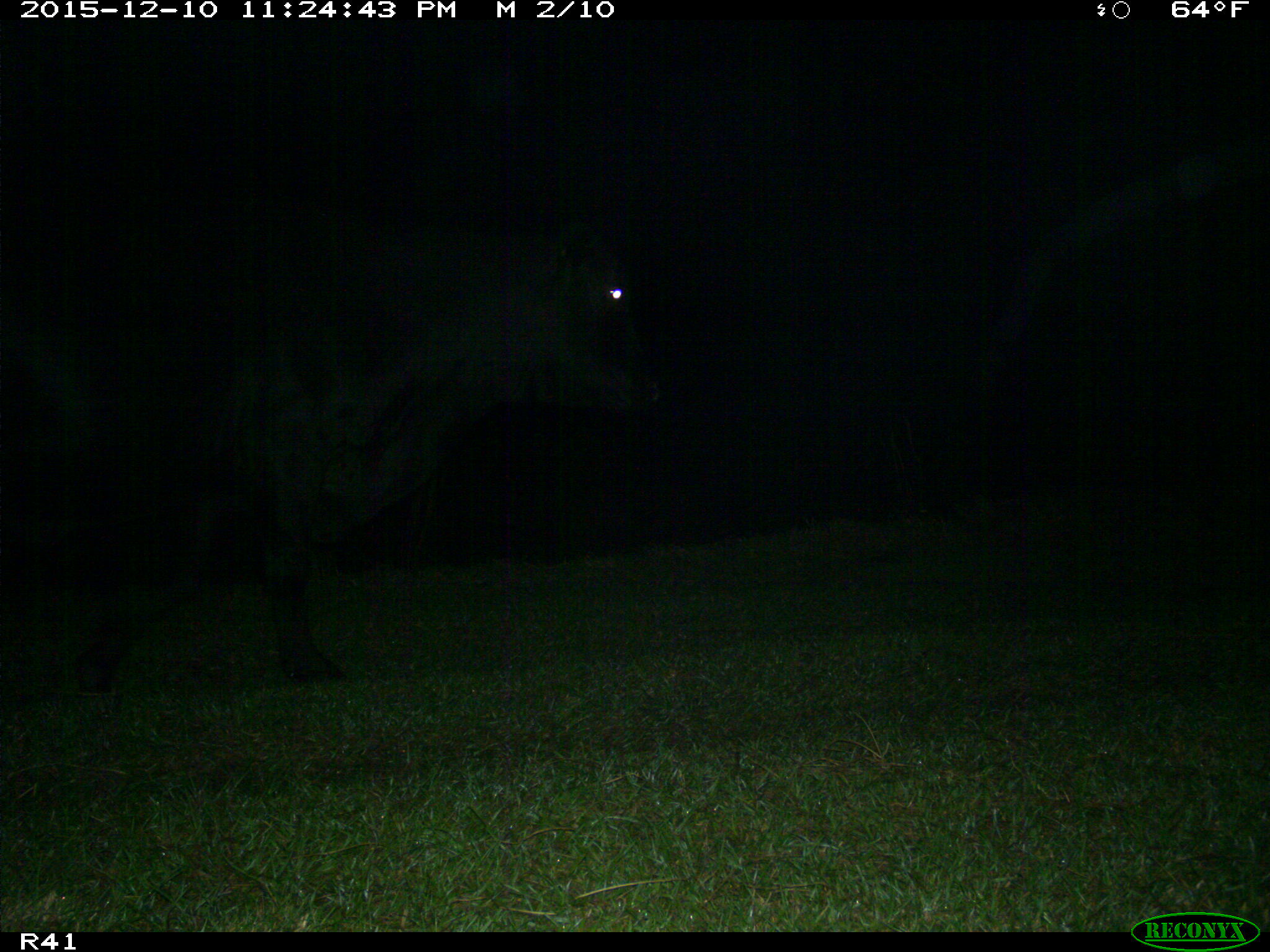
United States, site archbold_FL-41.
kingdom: Animalia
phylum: Chordata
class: Mammalia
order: Artiodactyla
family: Bovidae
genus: Bos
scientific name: Bos taurus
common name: domestic cow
Bos taurus (domestic cow).